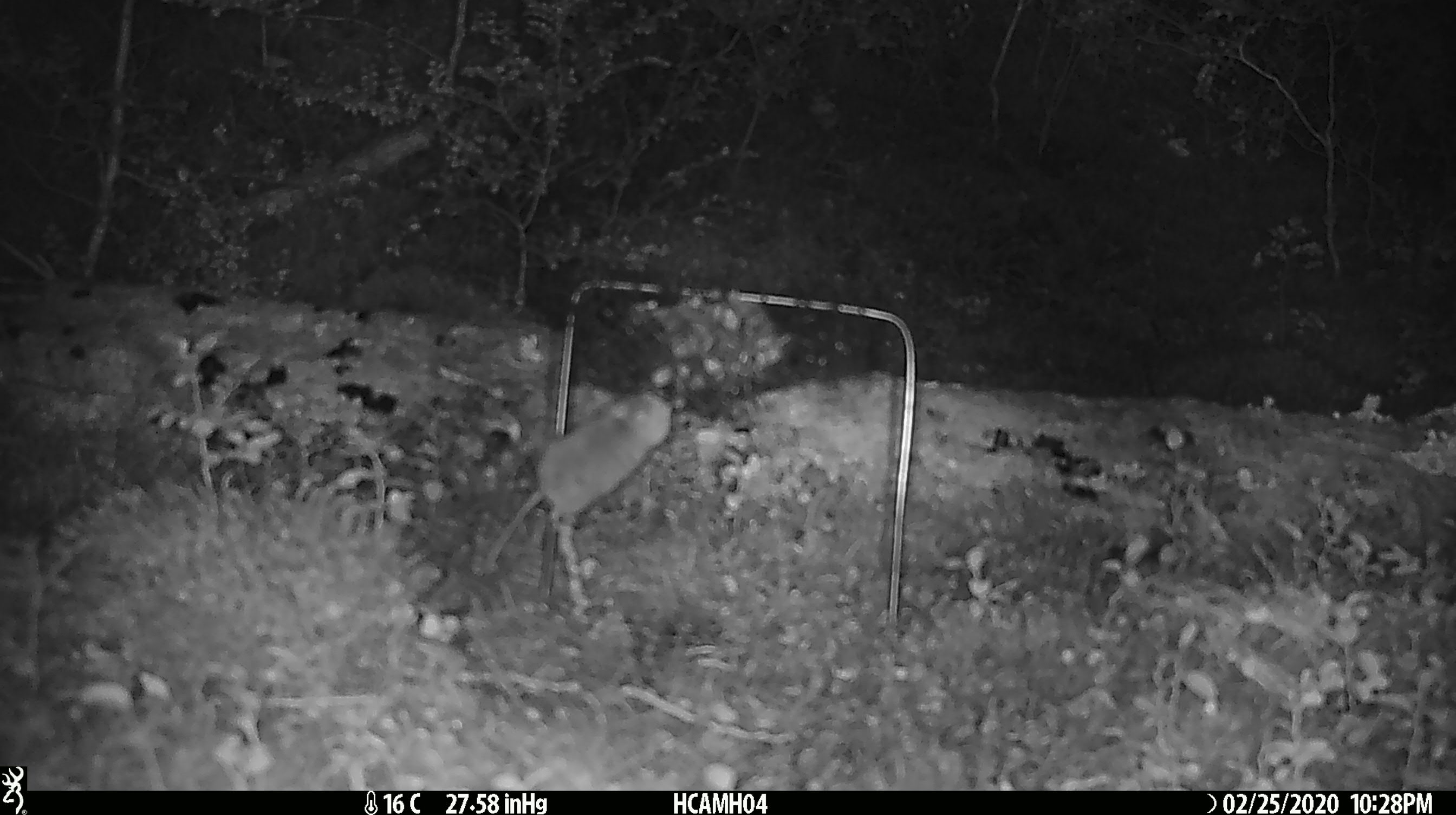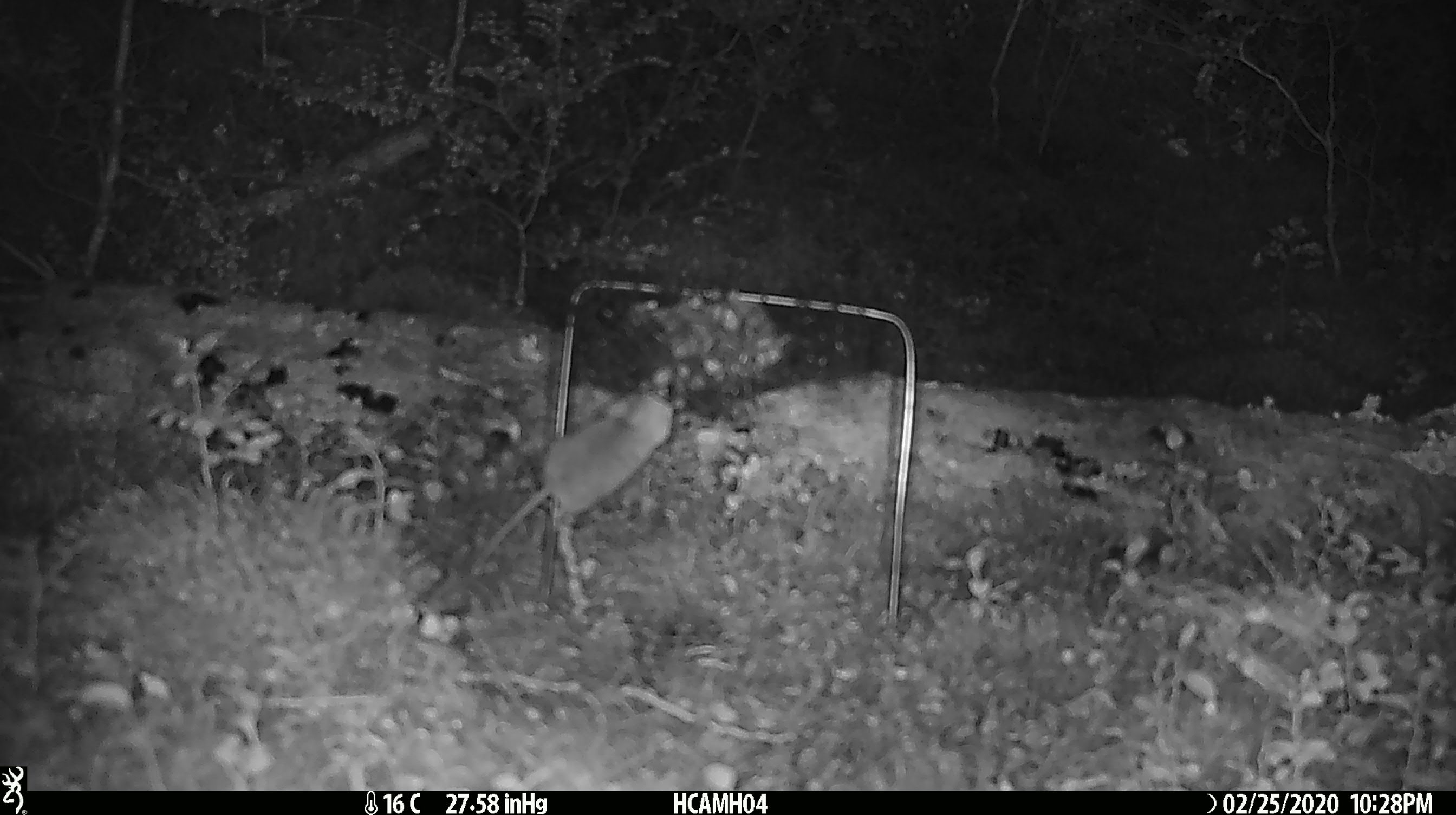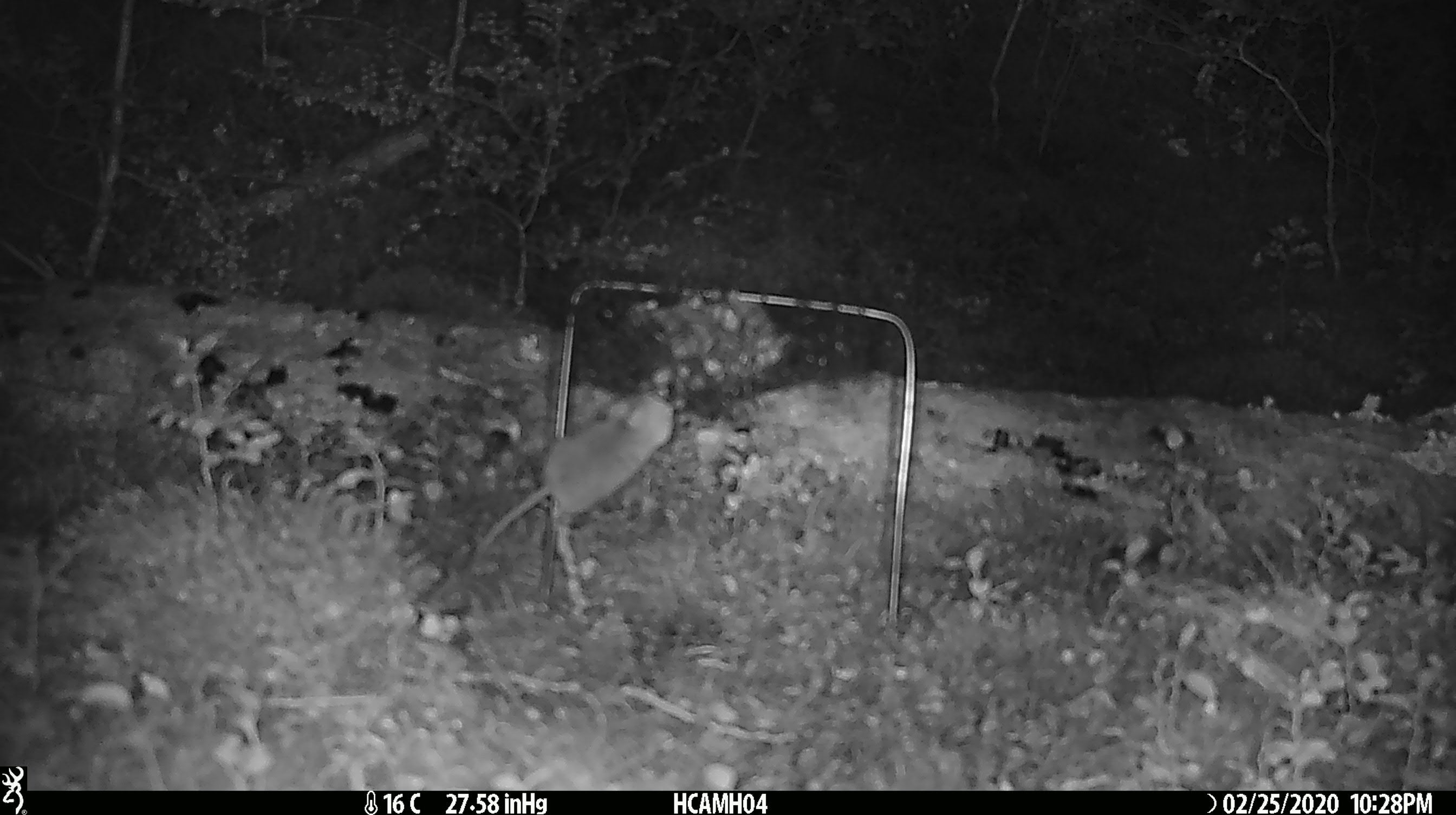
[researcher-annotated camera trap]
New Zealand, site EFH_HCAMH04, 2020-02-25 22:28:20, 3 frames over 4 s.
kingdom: Animalia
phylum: Chordata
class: Mammalia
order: Rodentia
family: Muridae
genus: Mus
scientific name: Mus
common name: mouse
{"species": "mouse (Mus)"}